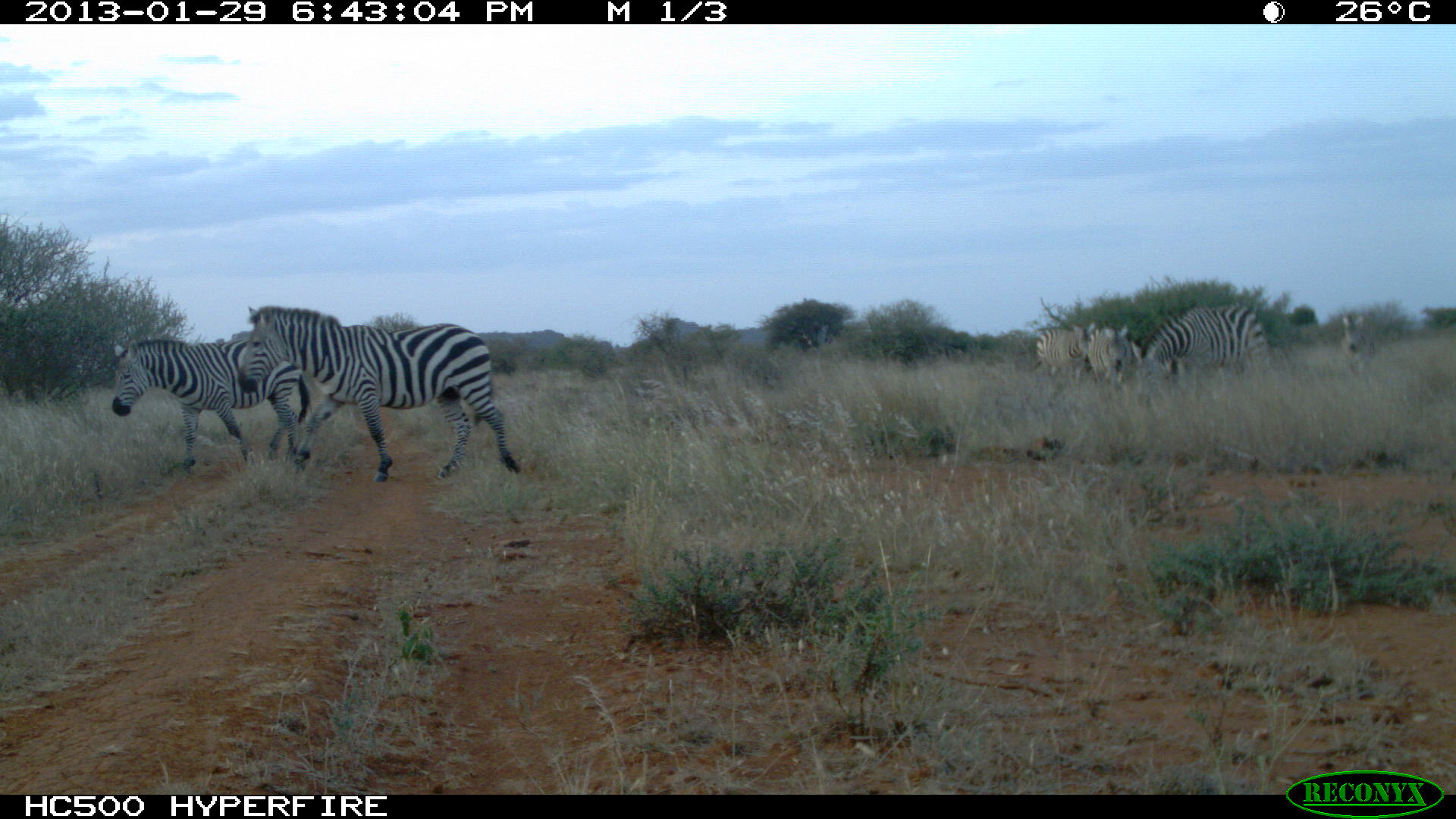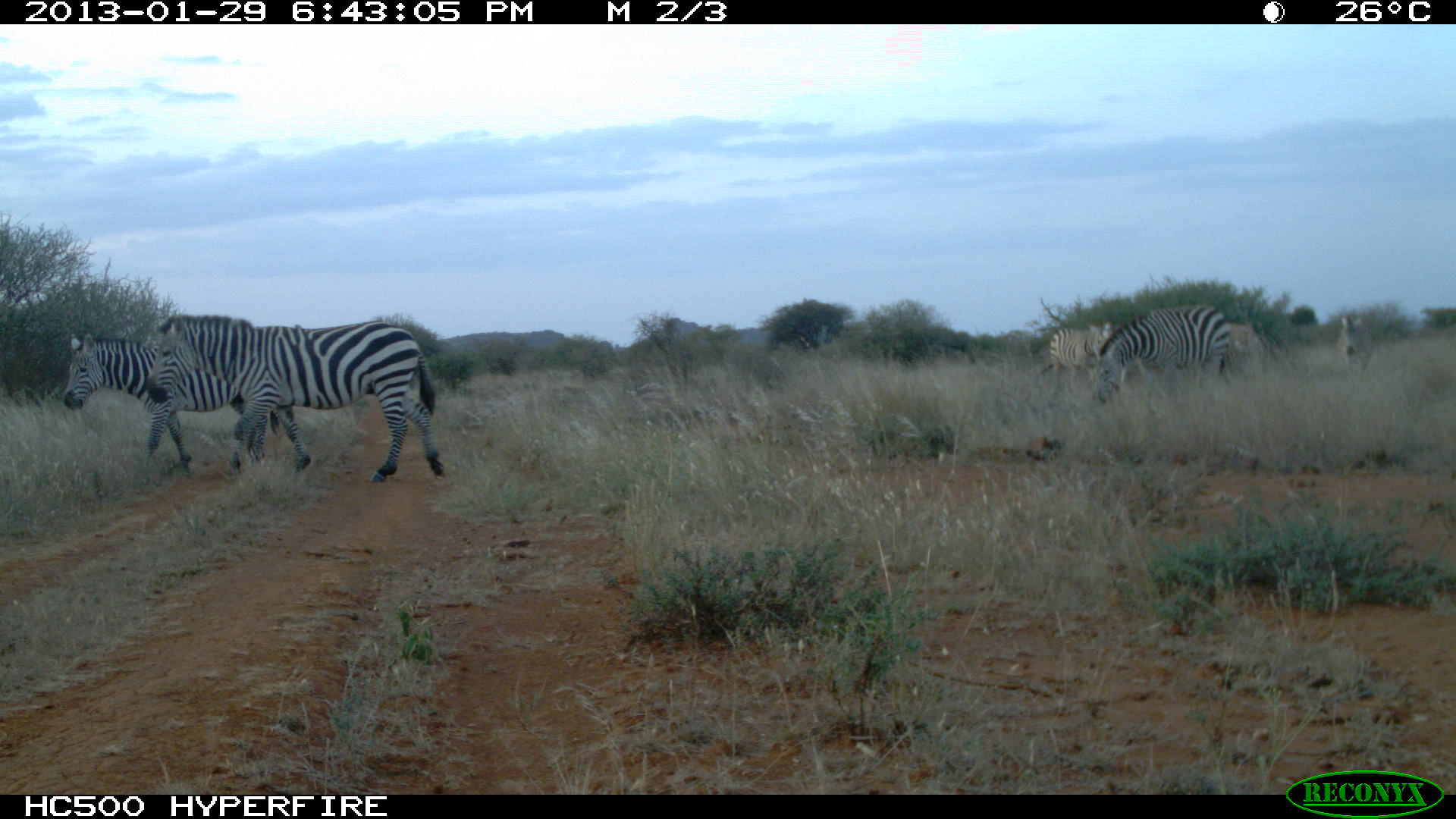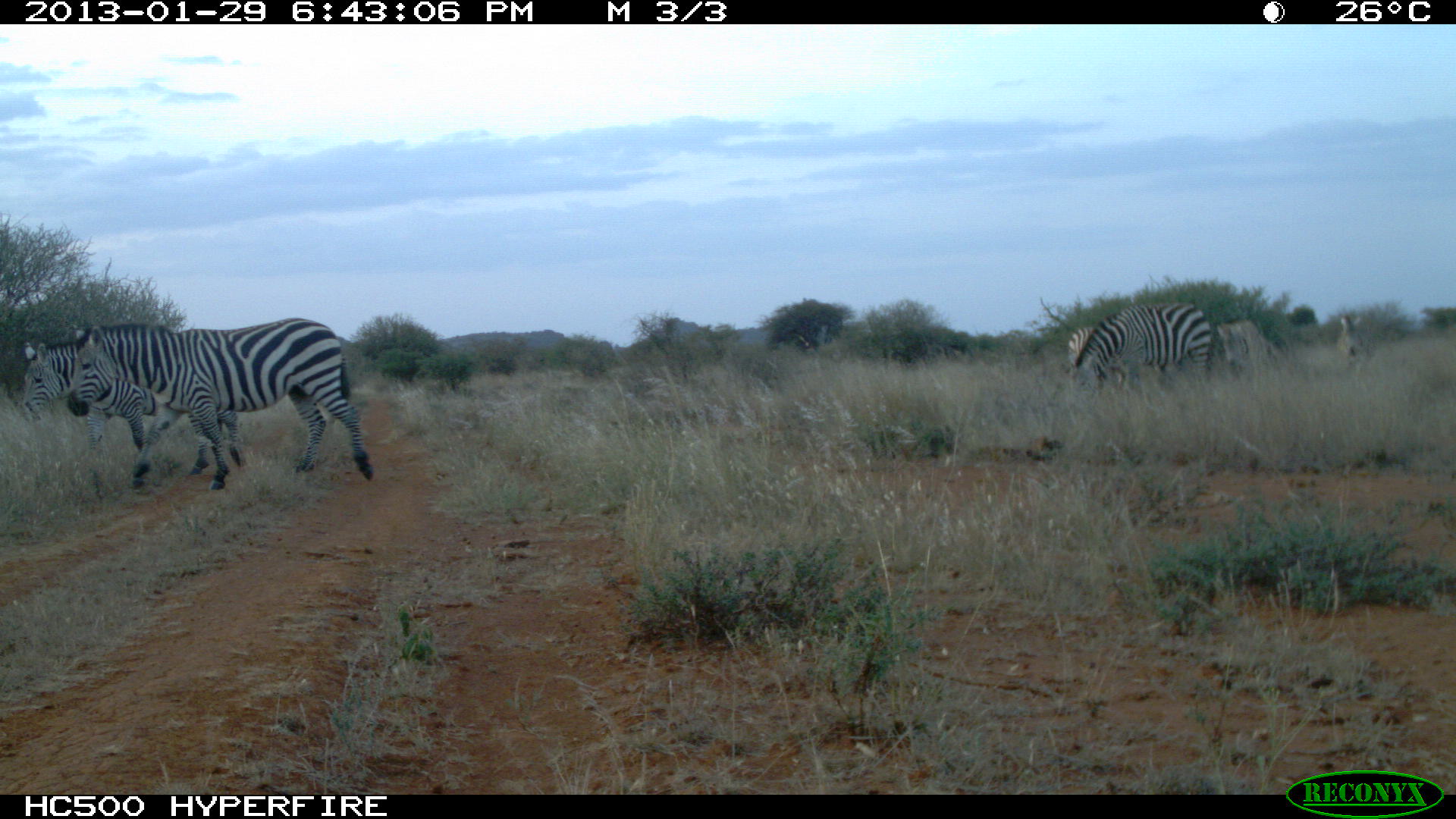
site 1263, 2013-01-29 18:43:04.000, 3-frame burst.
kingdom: Animalia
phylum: Chordata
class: Mammalia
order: Perissodactyla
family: Equidae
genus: Equus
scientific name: Equus quagga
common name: plains zebra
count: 5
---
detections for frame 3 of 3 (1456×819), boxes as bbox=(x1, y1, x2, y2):
equus quagga: bbox=(66, 314, 373, 490); bbox=(21, 338, 244, 489); bbox=(1070, 301, 1212, 402); bbox=(1068, 324, 1136, 382); bbox=(1216, 316, 1265, 381); bbox=(1333, 313, 1370, 374)